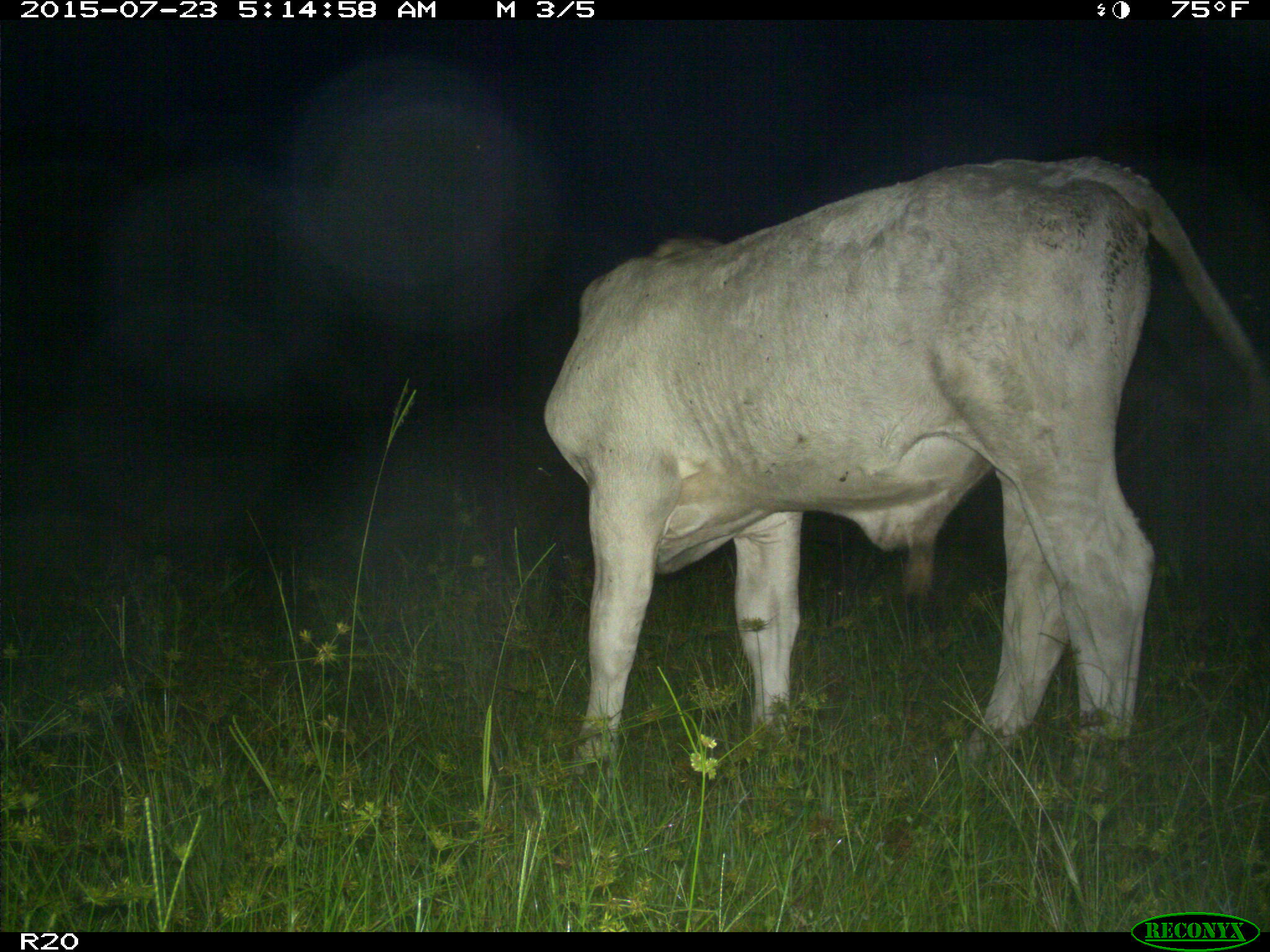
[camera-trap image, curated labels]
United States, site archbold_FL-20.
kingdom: Animalia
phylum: Chordata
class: Mammalia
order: Artiodactyla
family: Bovidae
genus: Bos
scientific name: Bos taurus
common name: domestic cow